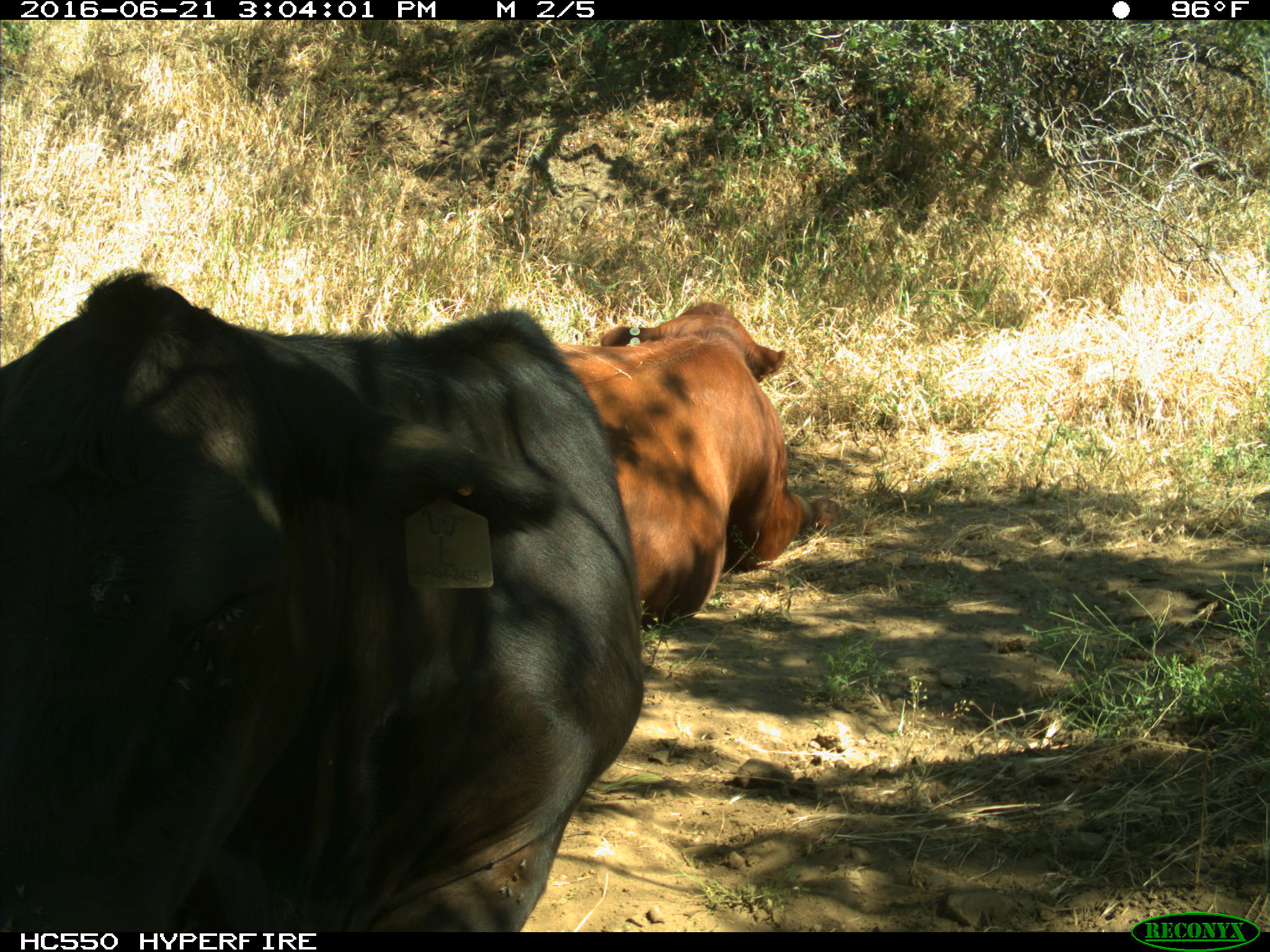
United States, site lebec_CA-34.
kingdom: Animalia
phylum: Chordata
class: Mammalia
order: Artiodactyla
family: Bovidae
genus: Bos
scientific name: Bos taurus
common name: domestic cow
Bos taurus (domestic cow).